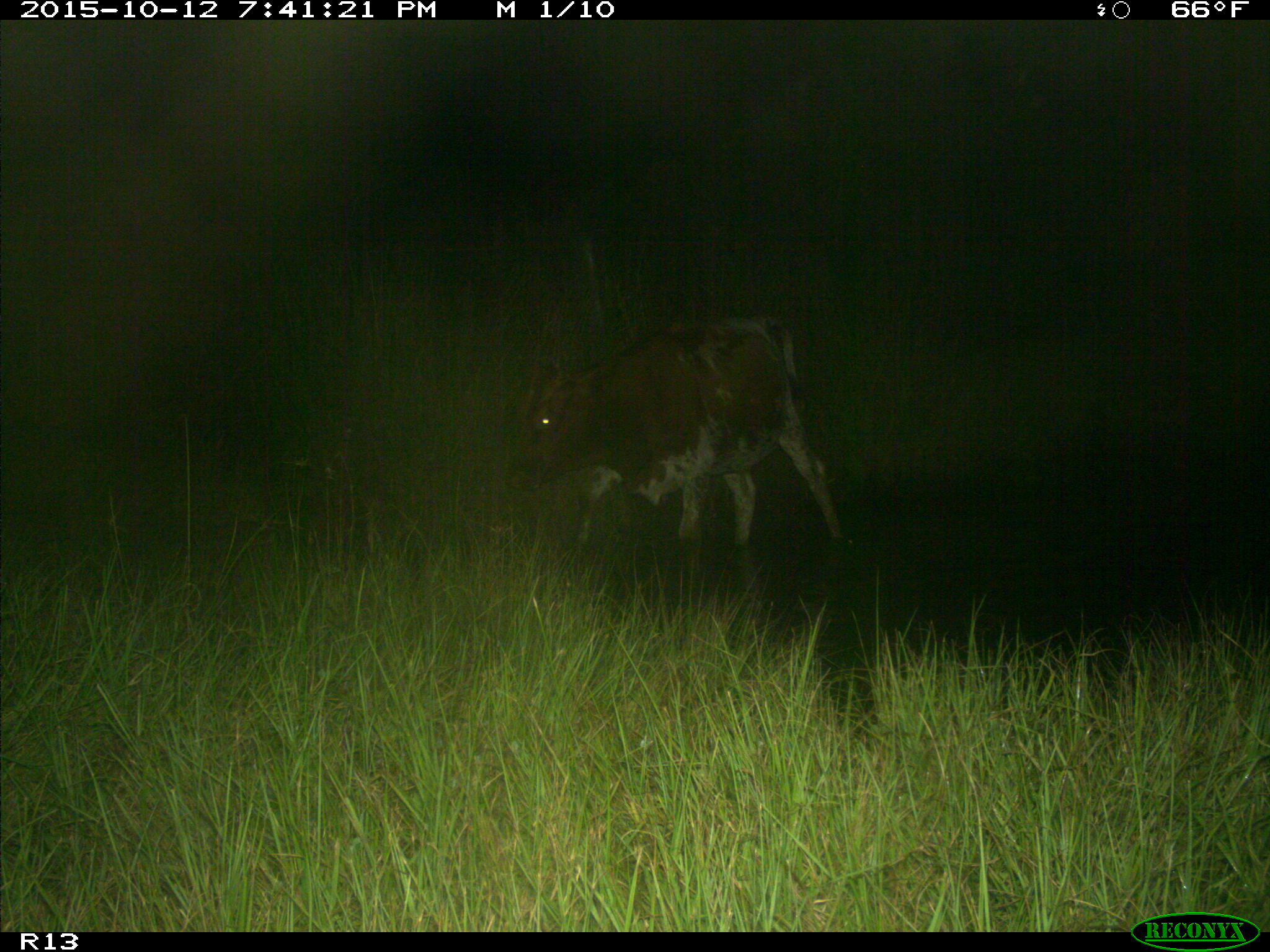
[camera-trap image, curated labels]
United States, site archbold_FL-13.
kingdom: Animalia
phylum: Chordata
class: Mammalia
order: Artiodactyla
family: Bovidae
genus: Bos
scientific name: Bos taurus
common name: domestic cow